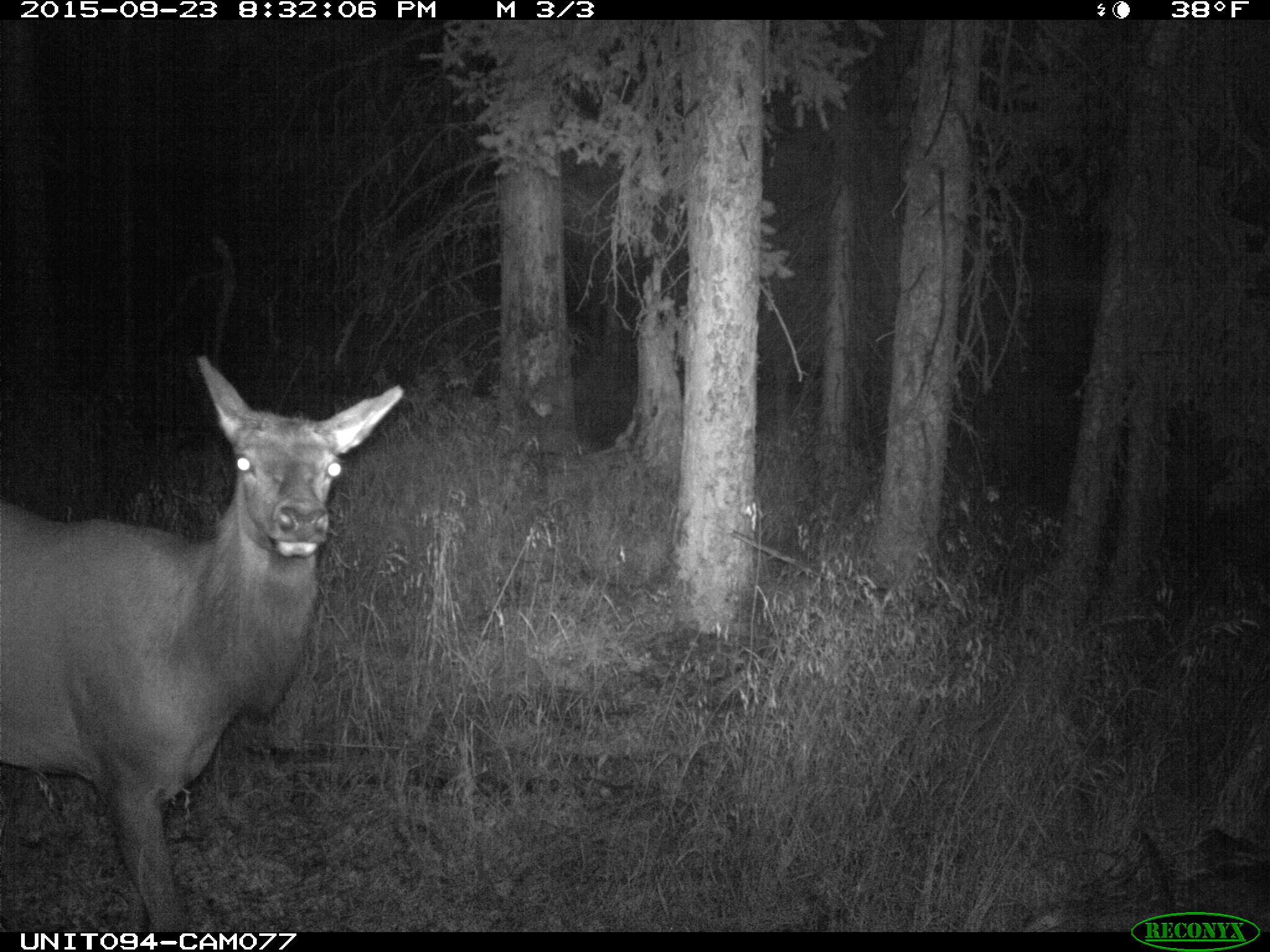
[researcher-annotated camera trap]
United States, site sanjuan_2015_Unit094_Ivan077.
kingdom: Animalia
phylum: Chordata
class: Mammalia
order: Artiodactyla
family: Cervidae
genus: Cervus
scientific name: Cervus elaphus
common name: red deer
Cervus elaphus (red deer).